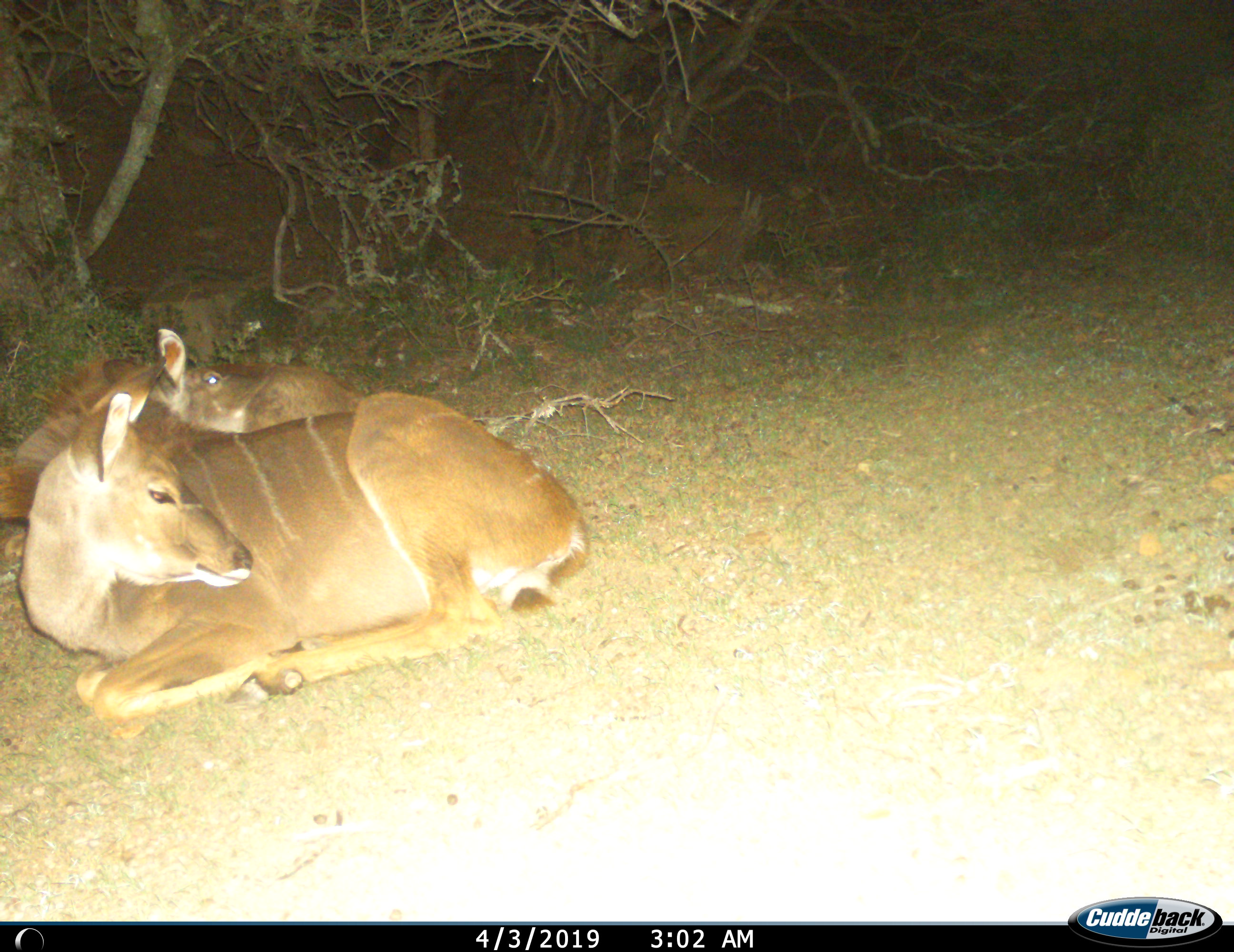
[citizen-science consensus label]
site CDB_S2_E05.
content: unidentified animal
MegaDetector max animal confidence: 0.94